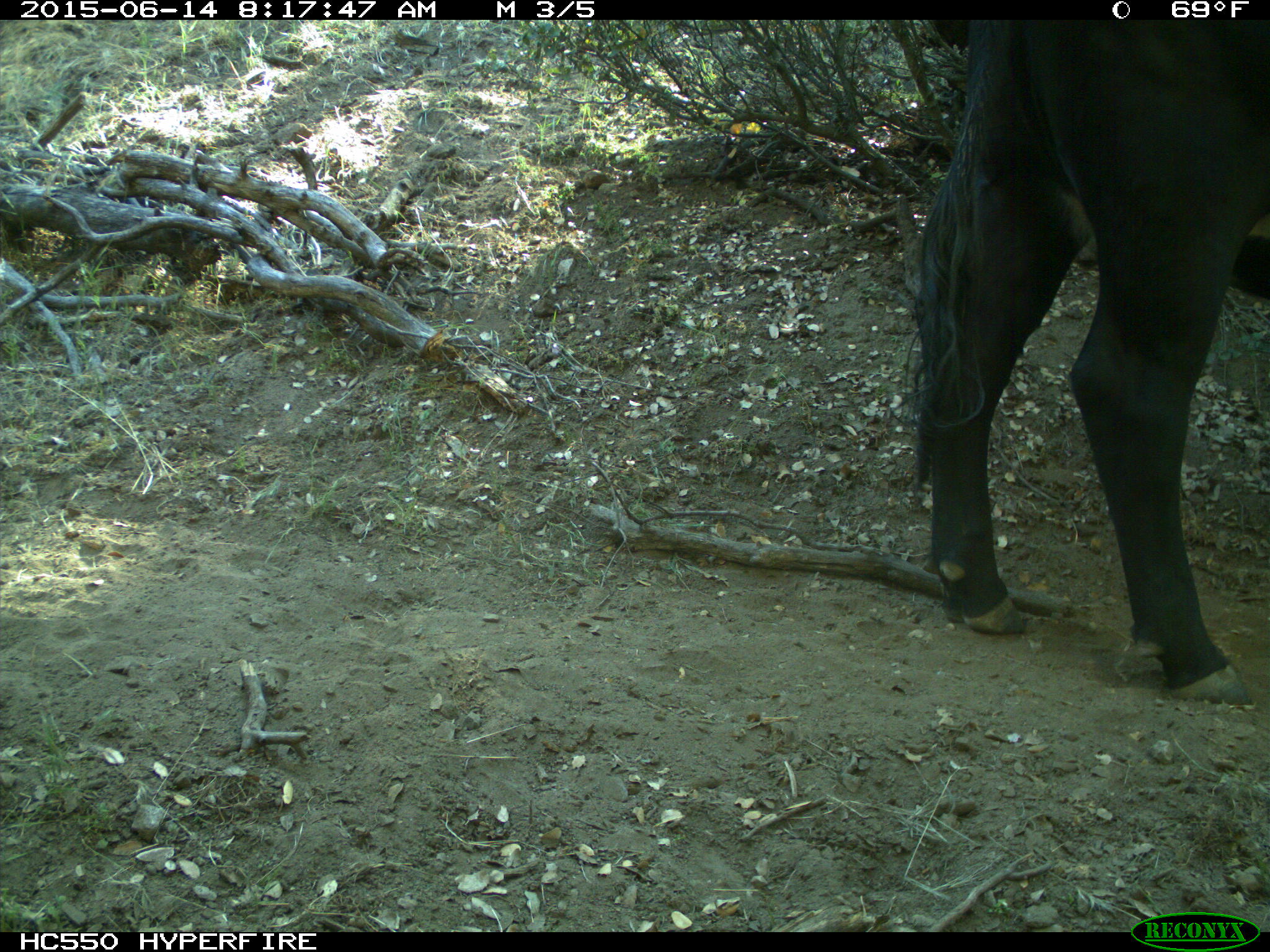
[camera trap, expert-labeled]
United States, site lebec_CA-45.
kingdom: Animalia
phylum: Chordata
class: Mammalia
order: Artiodactyla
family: Bovidae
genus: Bos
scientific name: Bos taurus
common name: domestic cow